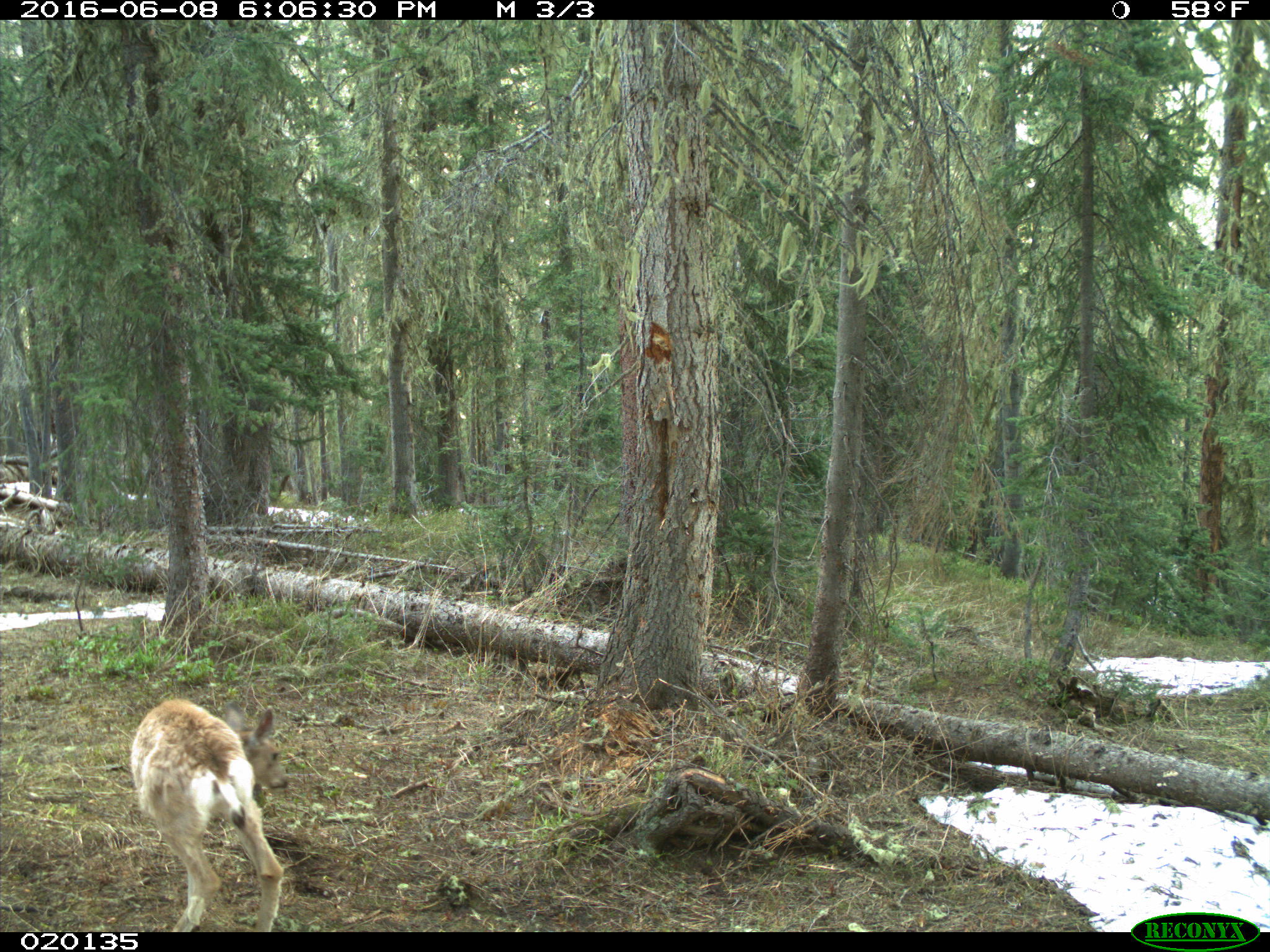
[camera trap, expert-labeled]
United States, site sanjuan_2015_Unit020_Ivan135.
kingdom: Animalia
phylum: Chordata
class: Mammalia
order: Artiodactyla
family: Cervidae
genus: Odocoileus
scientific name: Odocoileus hemionus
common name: mule deer